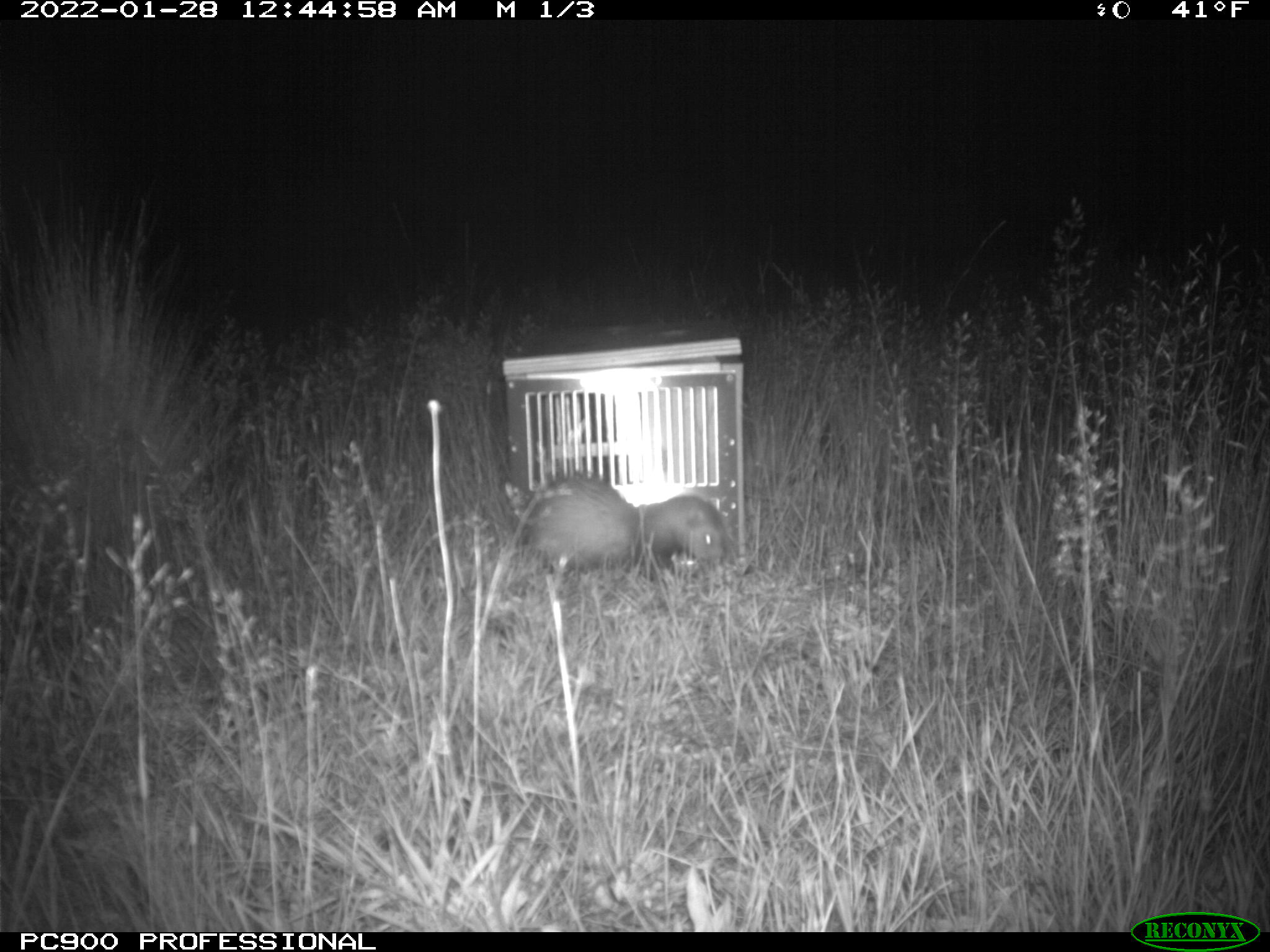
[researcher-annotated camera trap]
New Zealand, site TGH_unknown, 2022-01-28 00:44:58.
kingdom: Animalia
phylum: Chordata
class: Mammalia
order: Carnivora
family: Mustelidae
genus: Mustela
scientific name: Mustela furo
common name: ferret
Ferret (Mustela furo).